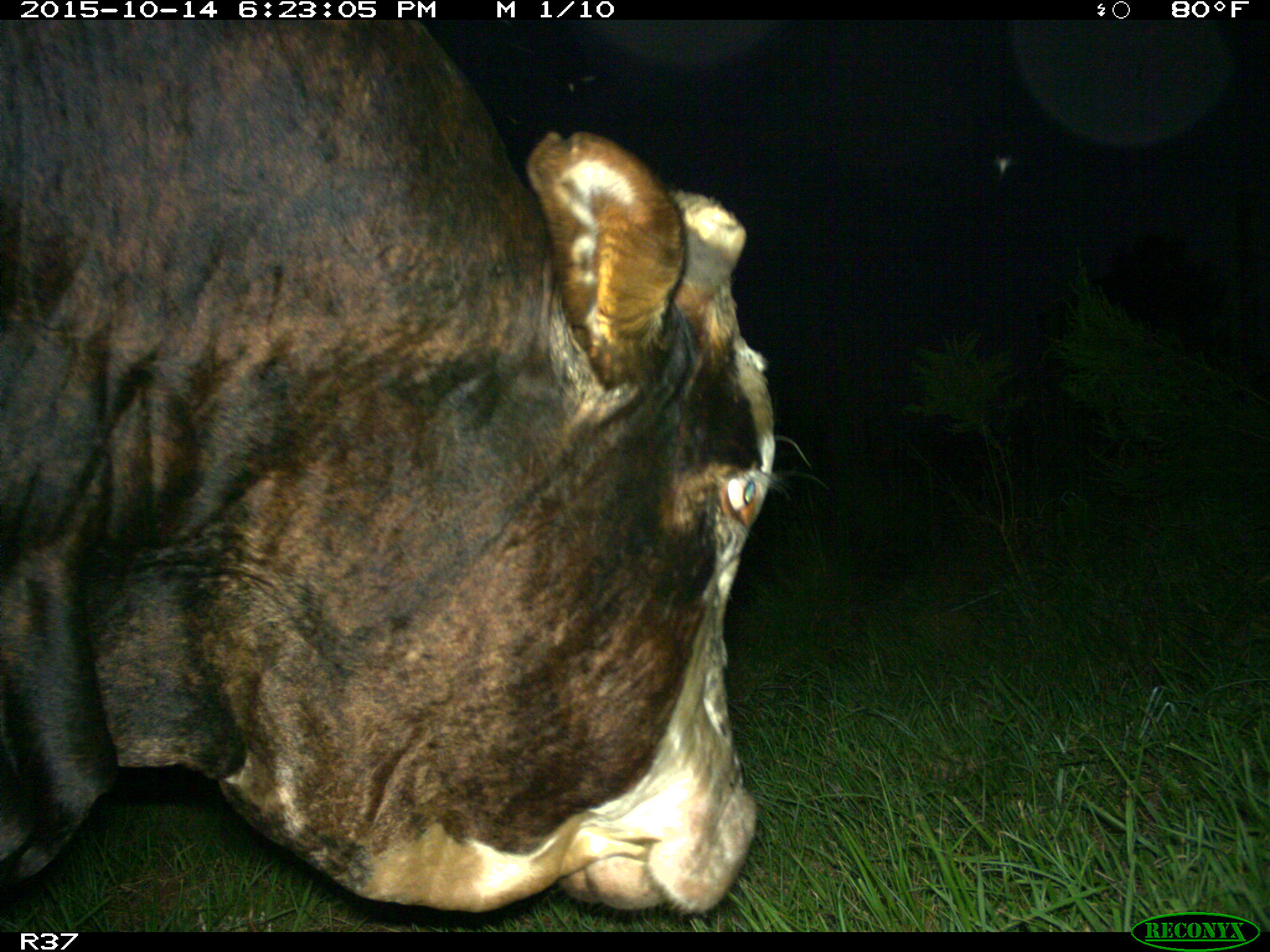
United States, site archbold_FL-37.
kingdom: Animalia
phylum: Chordata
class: Mammalia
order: Artiodactyla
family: Bovidae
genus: Bos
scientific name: Bos taurus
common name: domestic cow